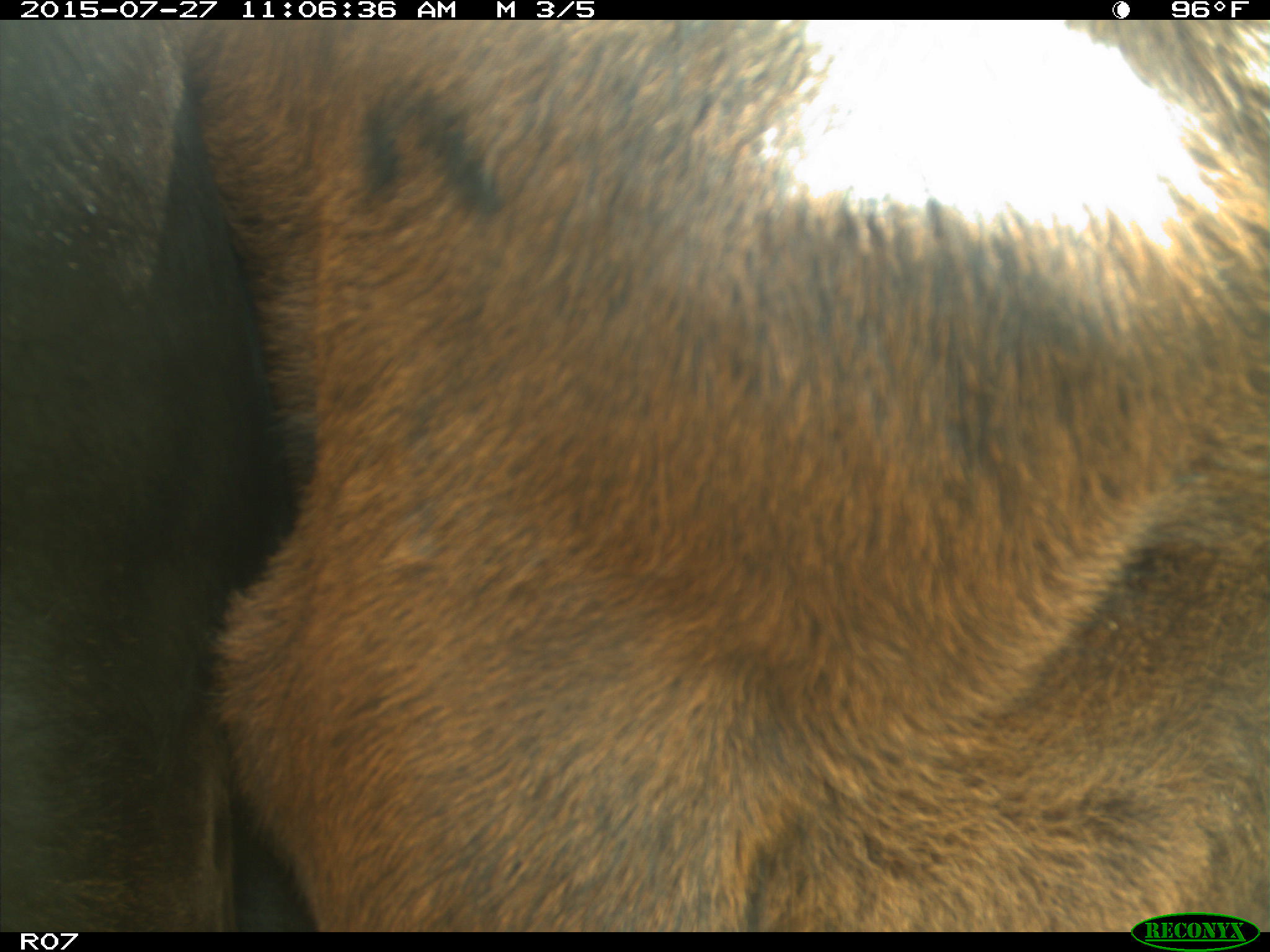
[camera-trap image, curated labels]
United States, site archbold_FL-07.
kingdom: Animalia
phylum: Chordata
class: Mammalia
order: Artiodactyla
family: Bovidae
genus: Bos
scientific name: Bos taurus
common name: domestic cow